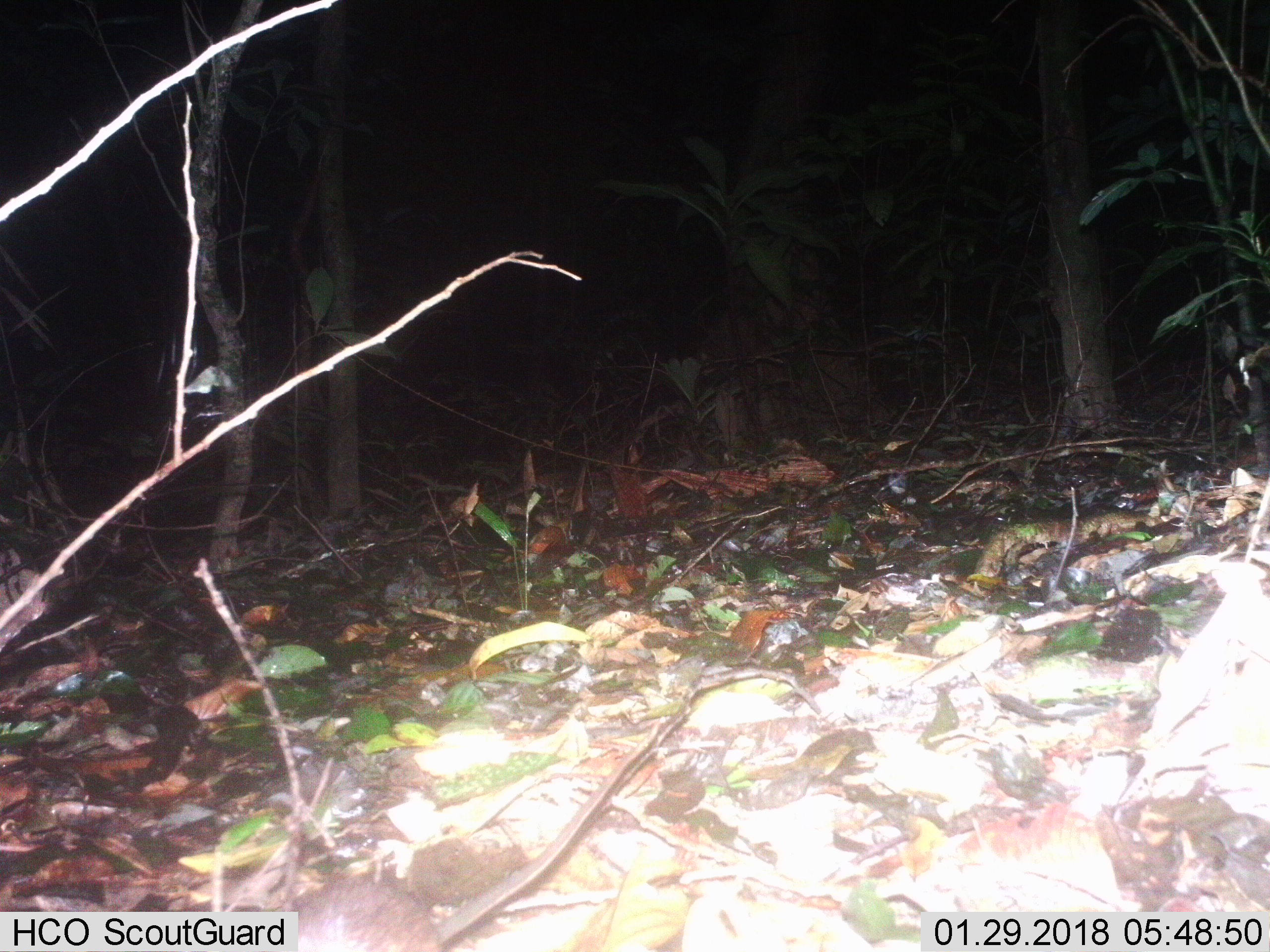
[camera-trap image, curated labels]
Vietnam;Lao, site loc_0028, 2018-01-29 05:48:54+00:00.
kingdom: Animalia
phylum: Chordata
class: Mammalia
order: Rodentia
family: Muridae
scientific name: Muridae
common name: old-world mice and rats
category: unidentified murid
Unidentified murid (old-world mice and rats) (Muridae). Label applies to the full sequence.